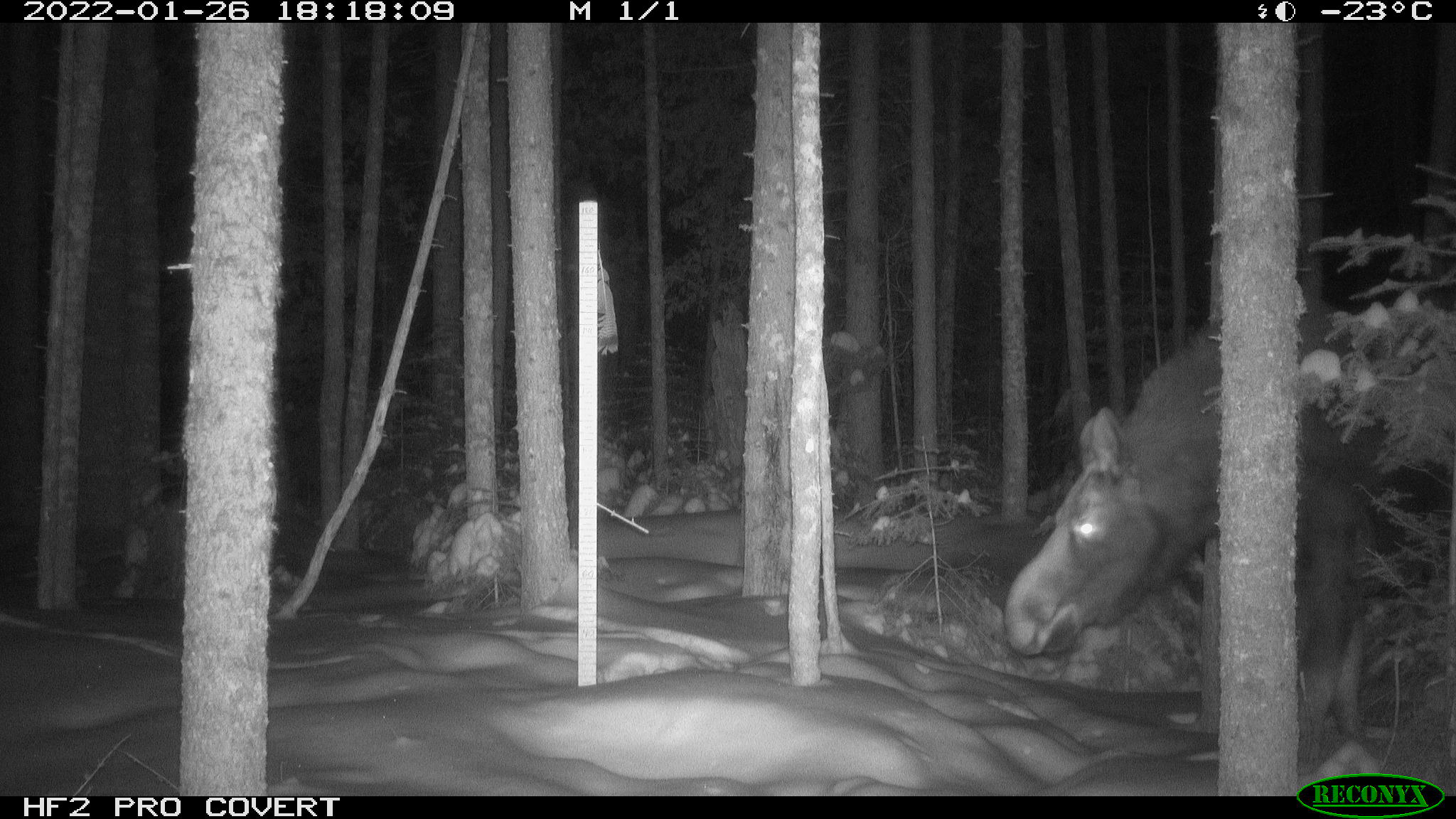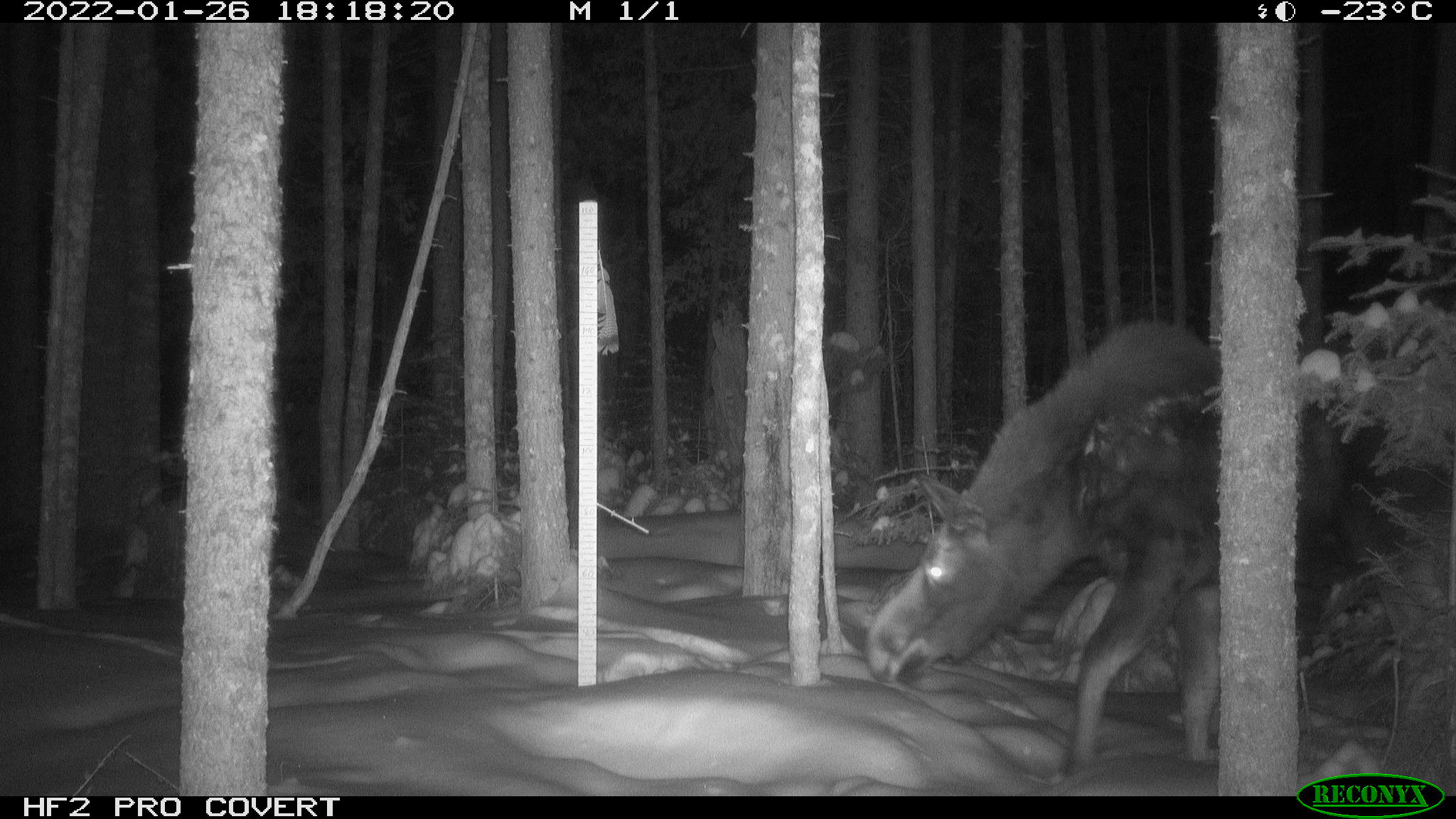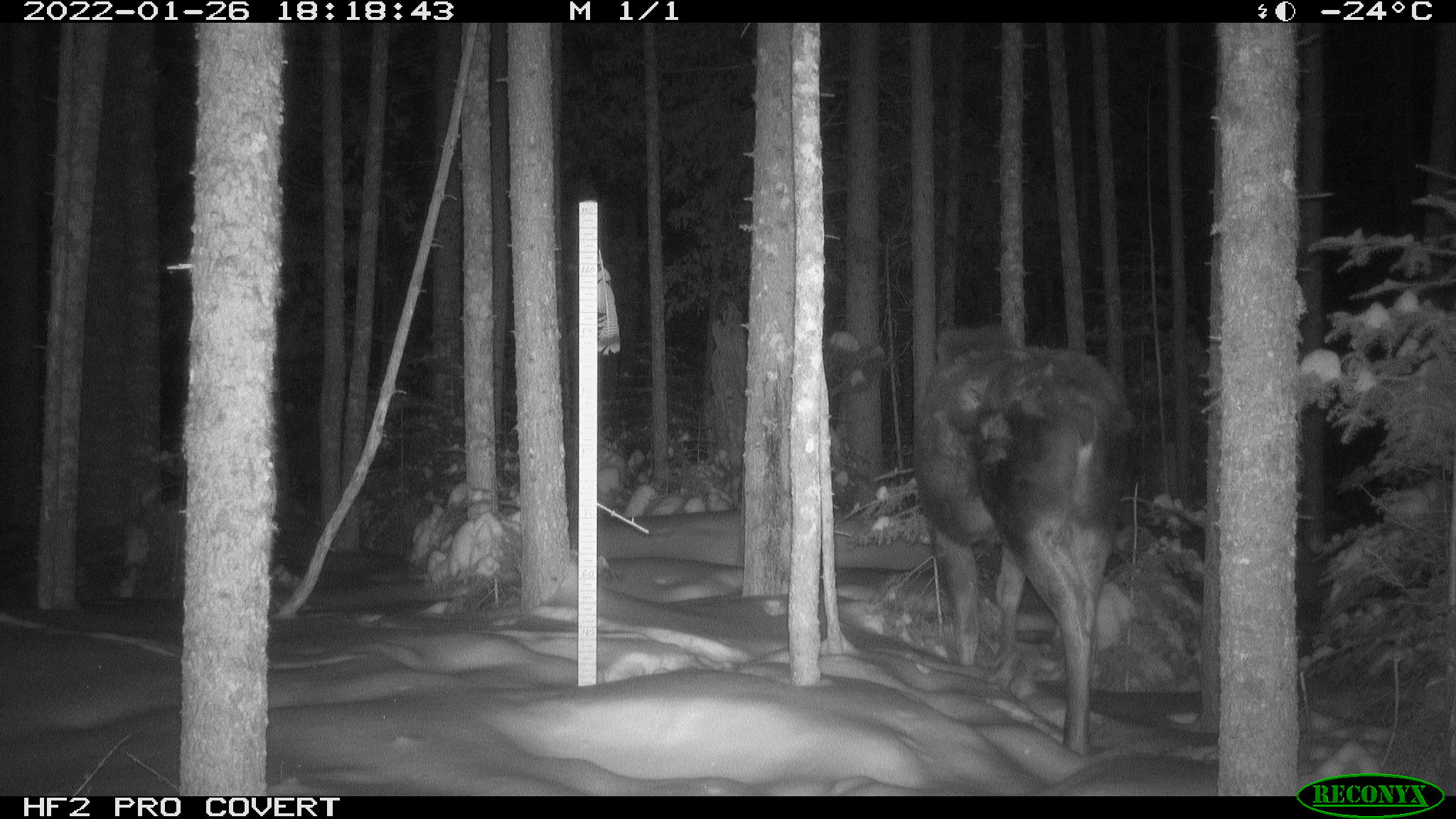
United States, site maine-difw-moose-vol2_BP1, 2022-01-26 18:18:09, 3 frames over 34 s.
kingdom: Animalia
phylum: Chordata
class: Mammalia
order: Artiodactyla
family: Cervidae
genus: Alces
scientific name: Alces alces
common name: moose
Moose (Alces alces).